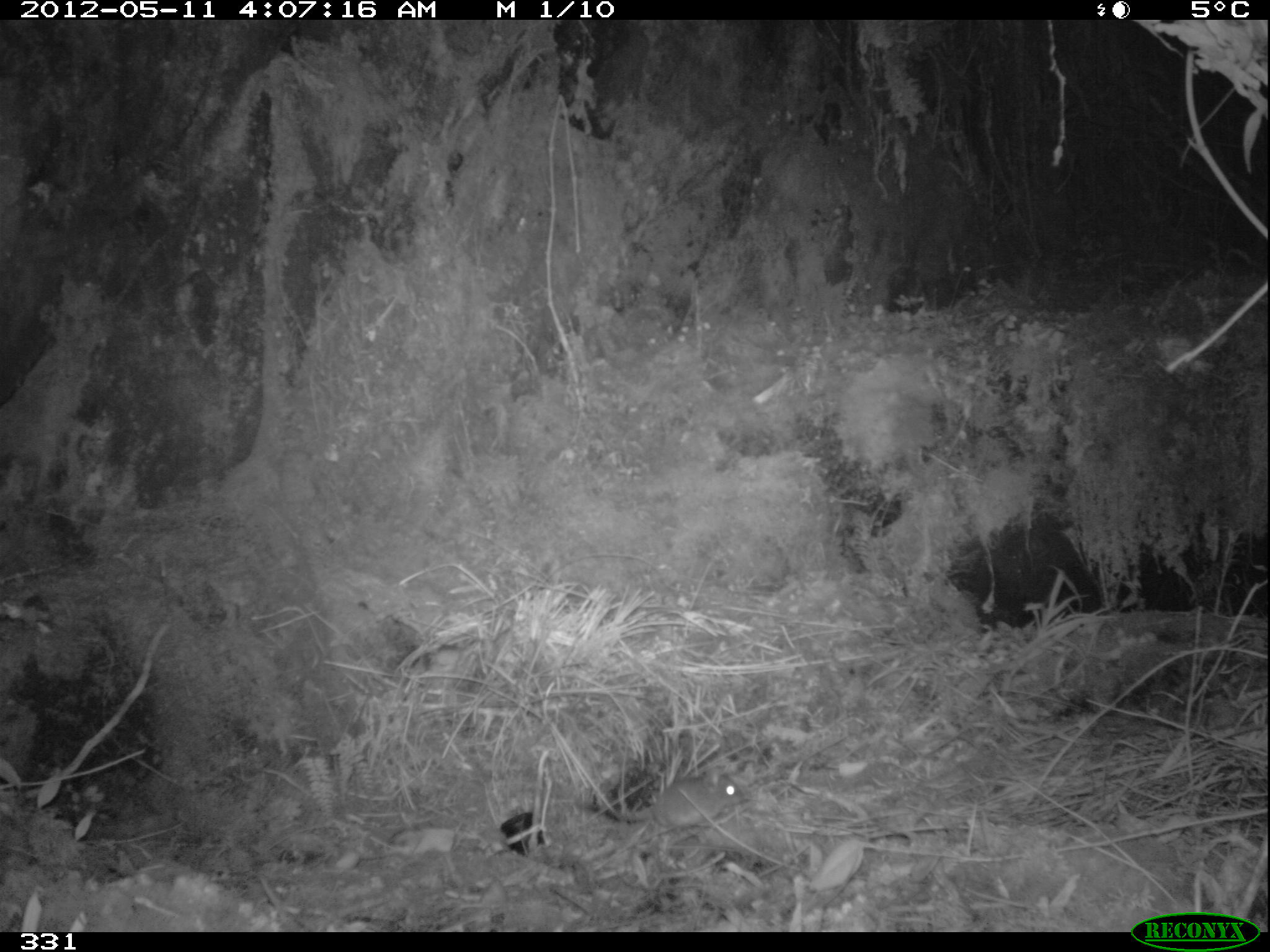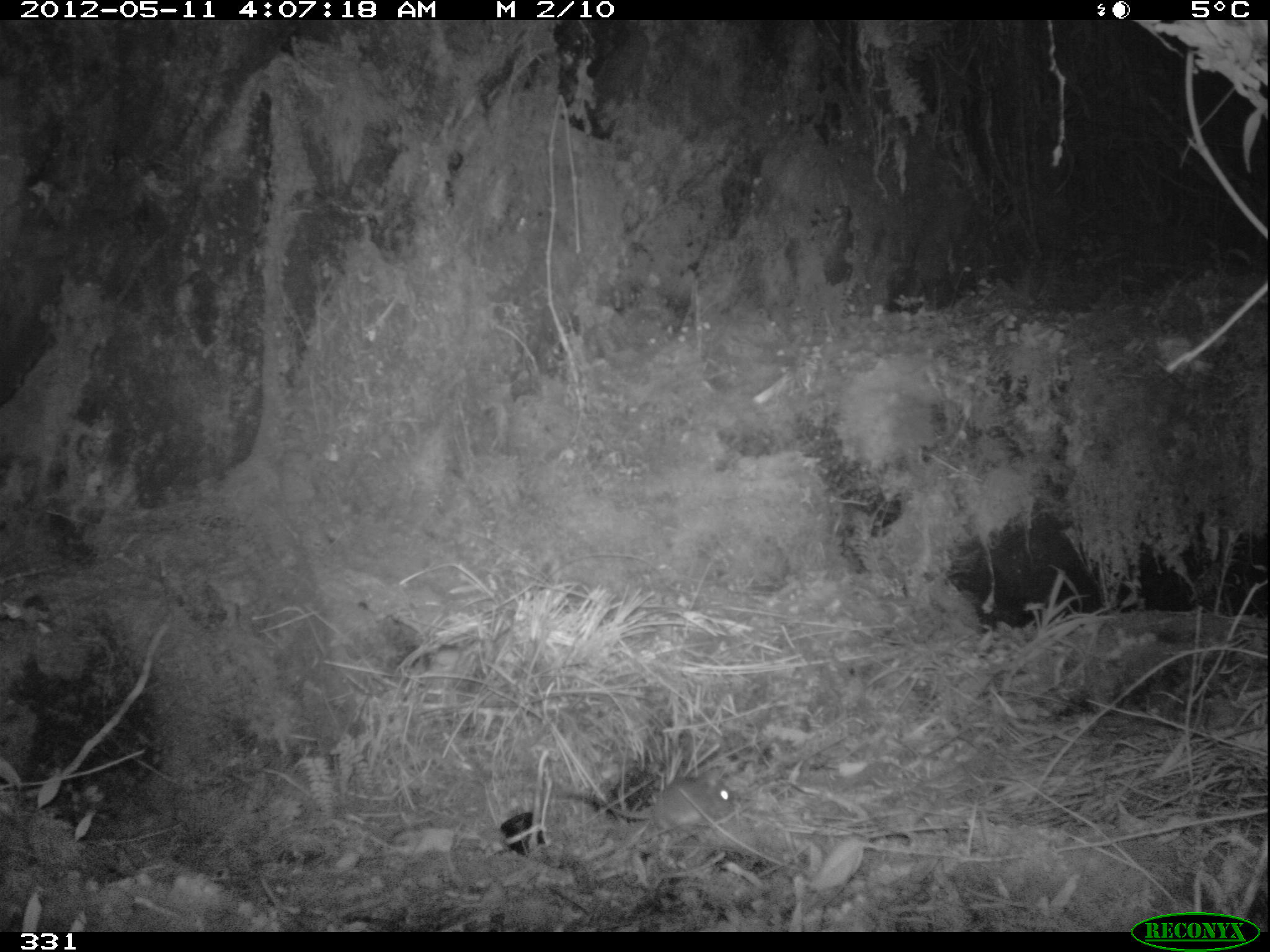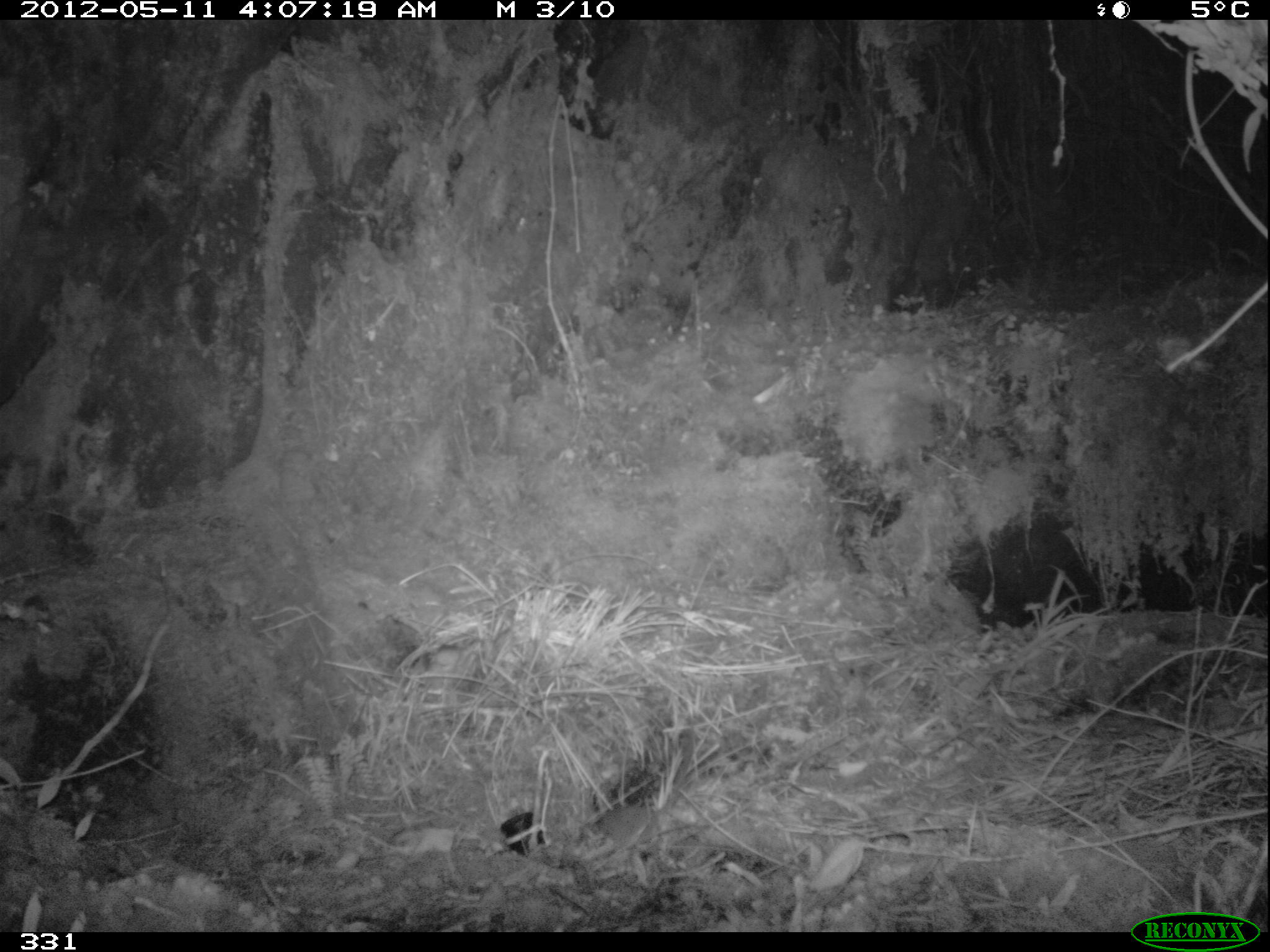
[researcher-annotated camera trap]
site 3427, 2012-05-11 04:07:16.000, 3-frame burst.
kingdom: Animalia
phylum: Chordata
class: Mammalia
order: Rodentia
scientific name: Rodentia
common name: rodents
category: unknown rodent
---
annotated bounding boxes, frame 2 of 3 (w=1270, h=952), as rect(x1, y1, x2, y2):
unknown rodent: rect(561, 774, 738, 829)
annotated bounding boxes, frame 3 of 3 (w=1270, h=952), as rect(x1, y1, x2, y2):
unknown rodent: rect(598, 802, 665, 847)